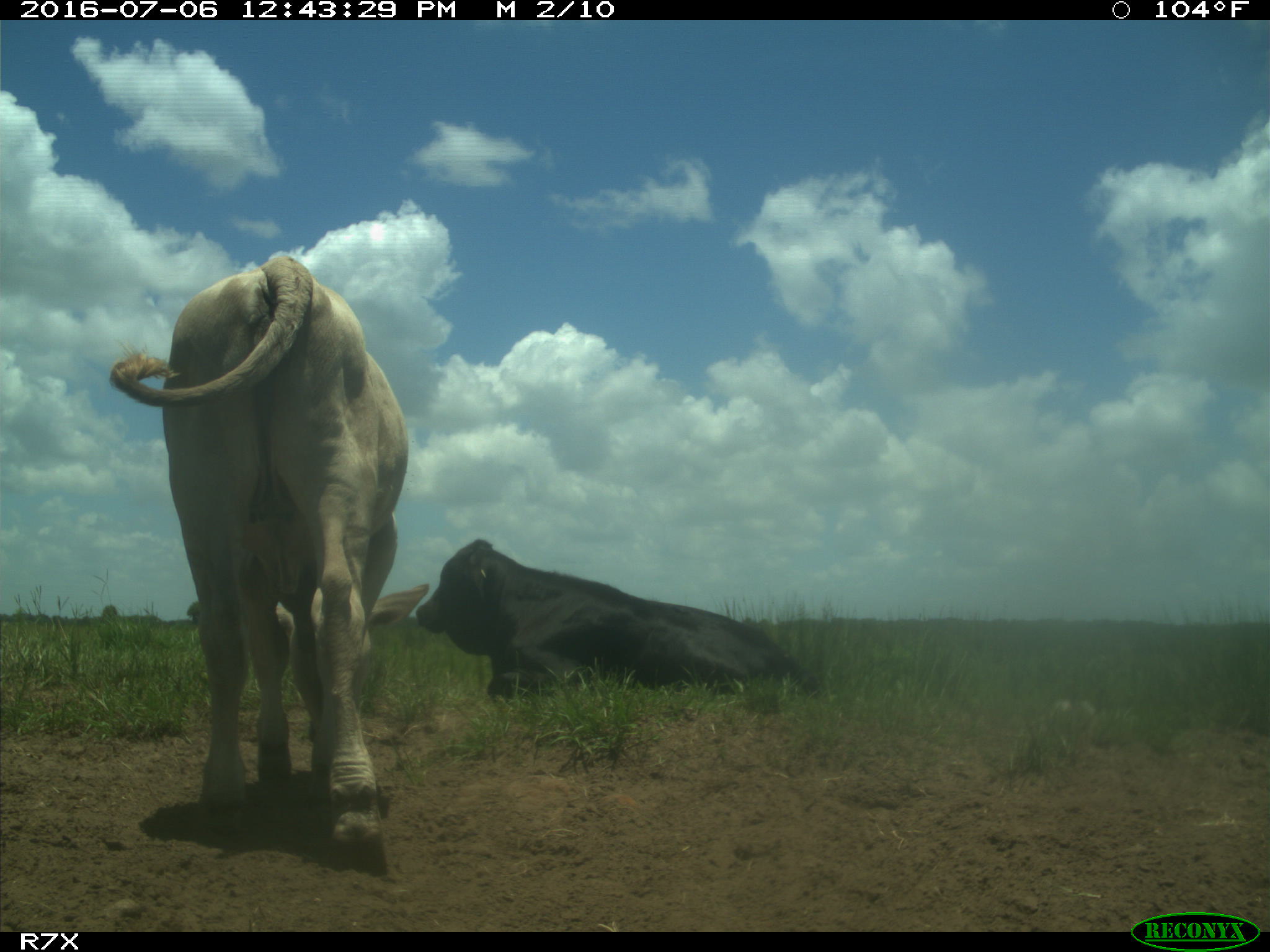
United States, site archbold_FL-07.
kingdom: Animalia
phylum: Chordata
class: Mammalia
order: Artiodactyla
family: Bovidae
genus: Bos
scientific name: Bos taurus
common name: domestic cow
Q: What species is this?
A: Bos taurus (domestic cow).